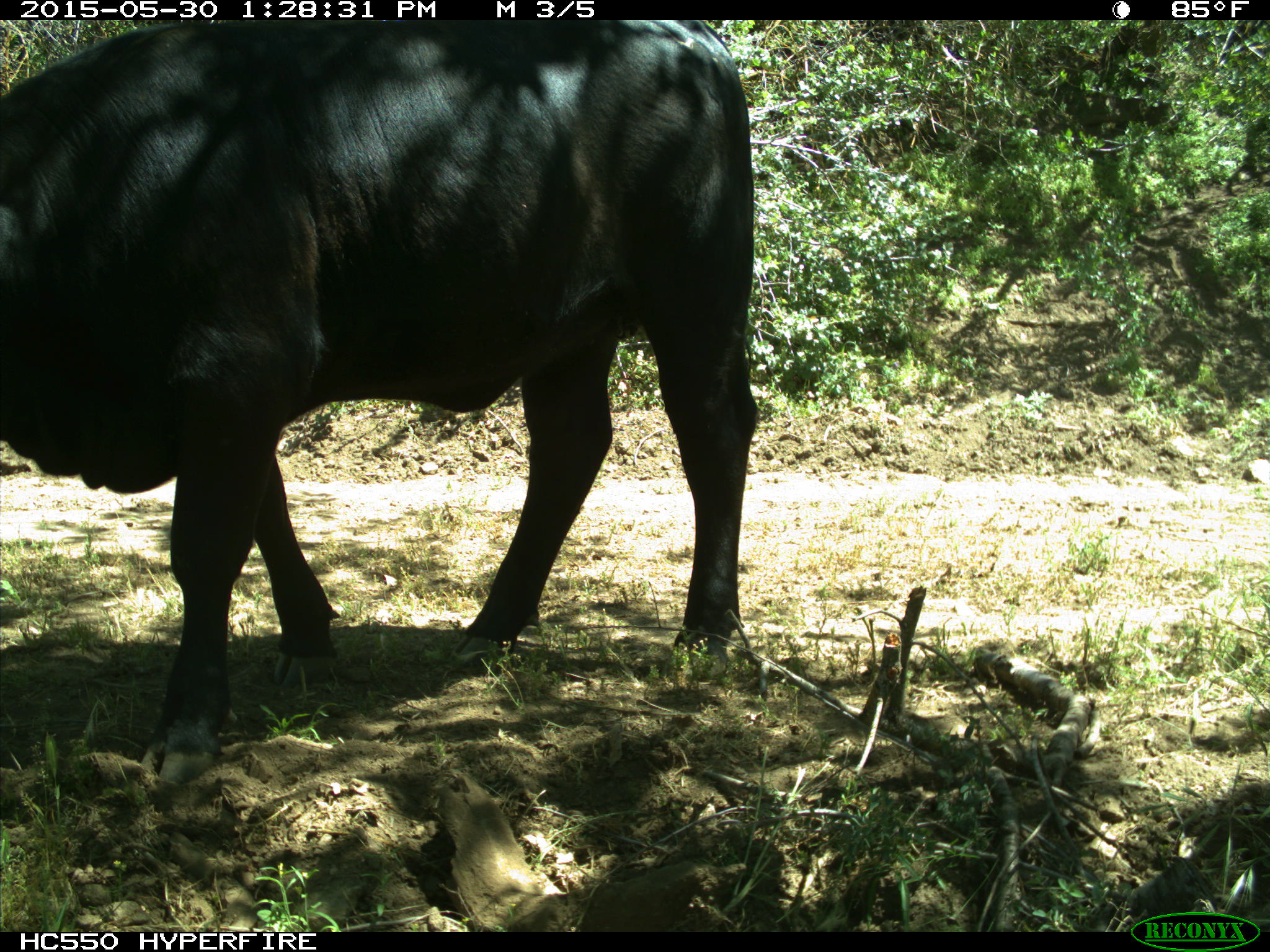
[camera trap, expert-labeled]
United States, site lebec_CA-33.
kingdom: Animalia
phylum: Chordata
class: Mammalia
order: Artiodactyla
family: Bovidae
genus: Bos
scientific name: Bos taurus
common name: domestic cow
Bos taurus (domestic cow).